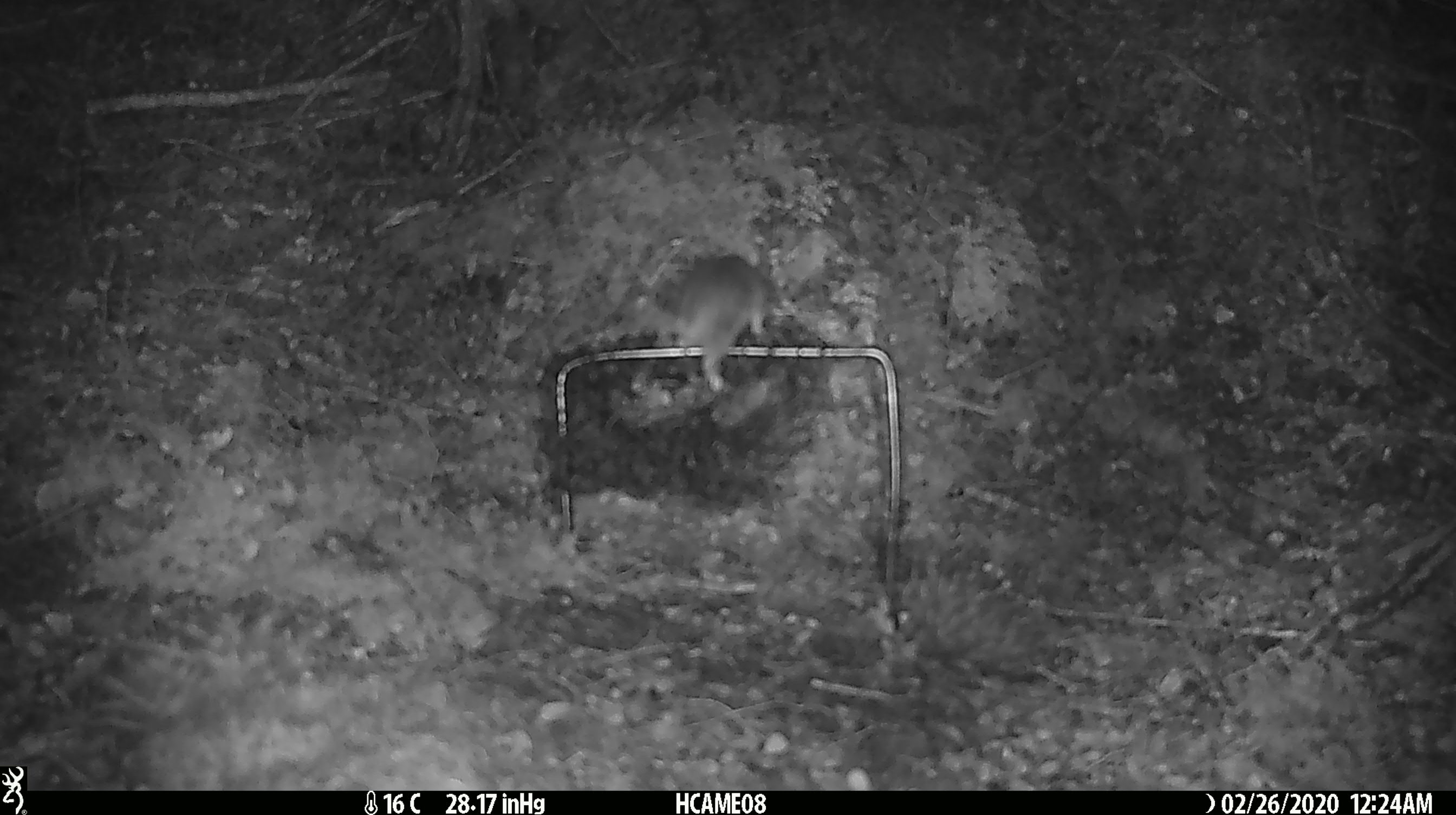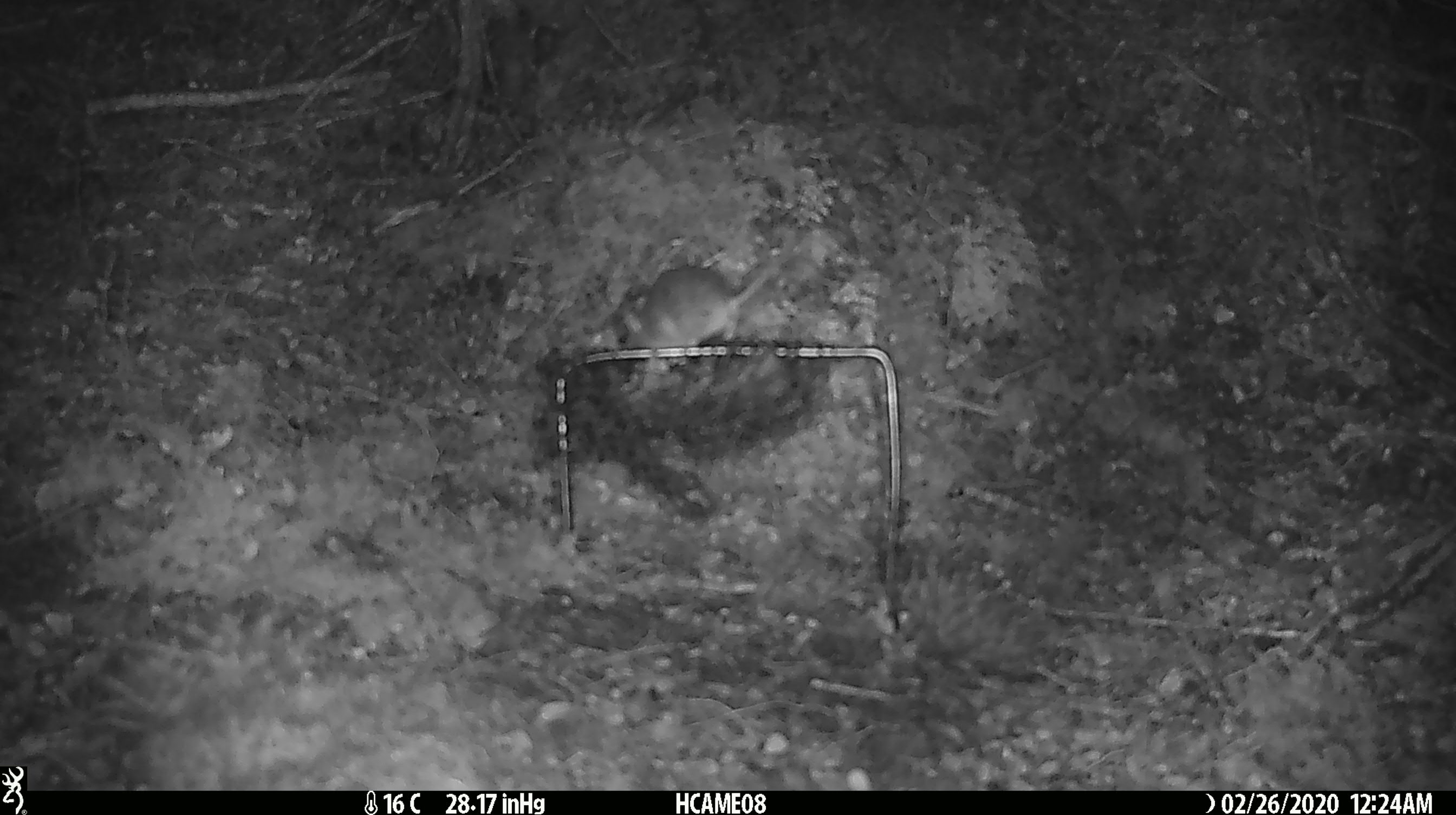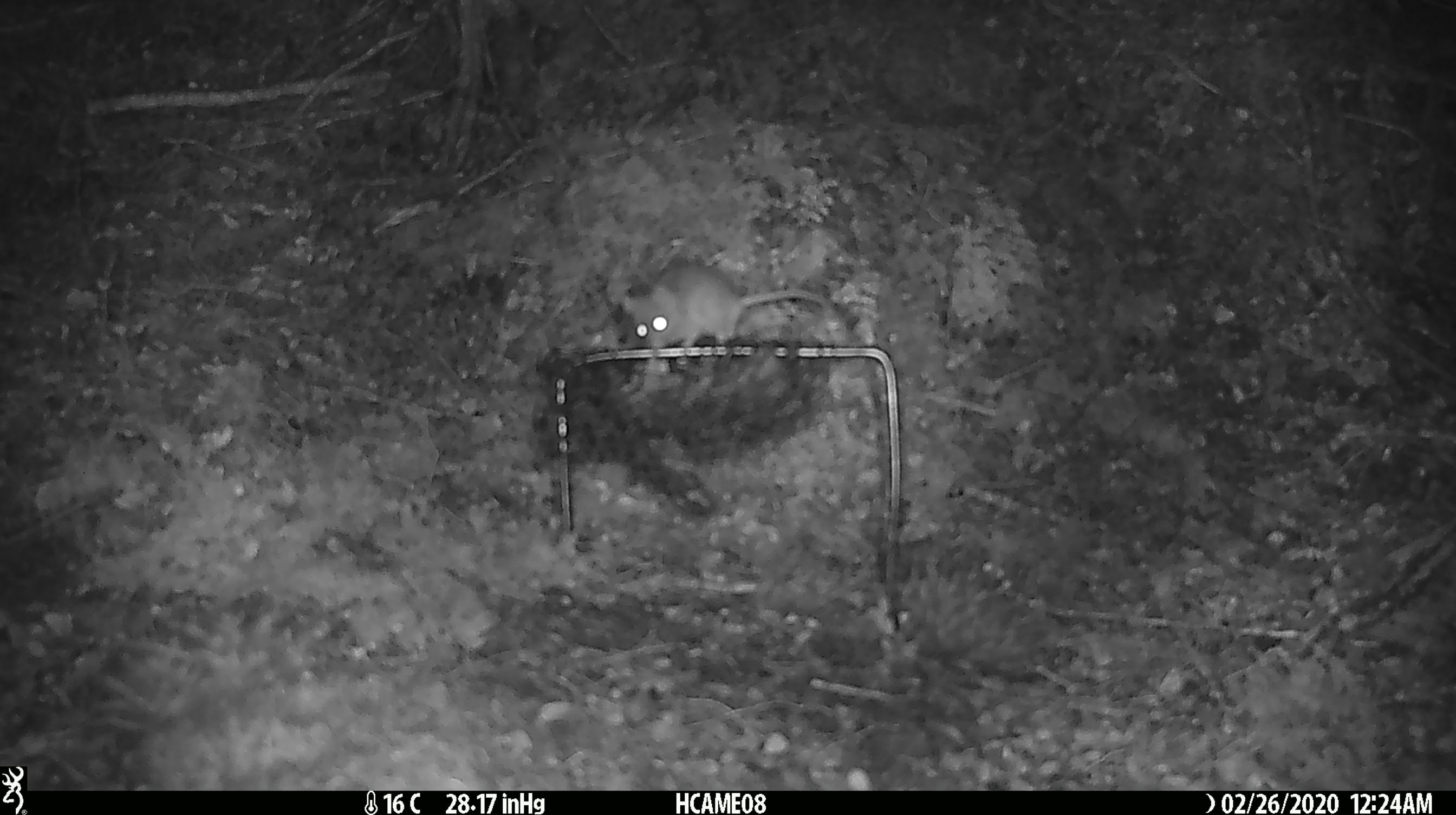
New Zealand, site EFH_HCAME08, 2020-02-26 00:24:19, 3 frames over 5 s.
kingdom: Animalia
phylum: Chordata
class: Mammalia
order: Rodentia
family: Muridae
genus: Mus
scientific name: Mus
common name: mouse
Mouse (Mus).